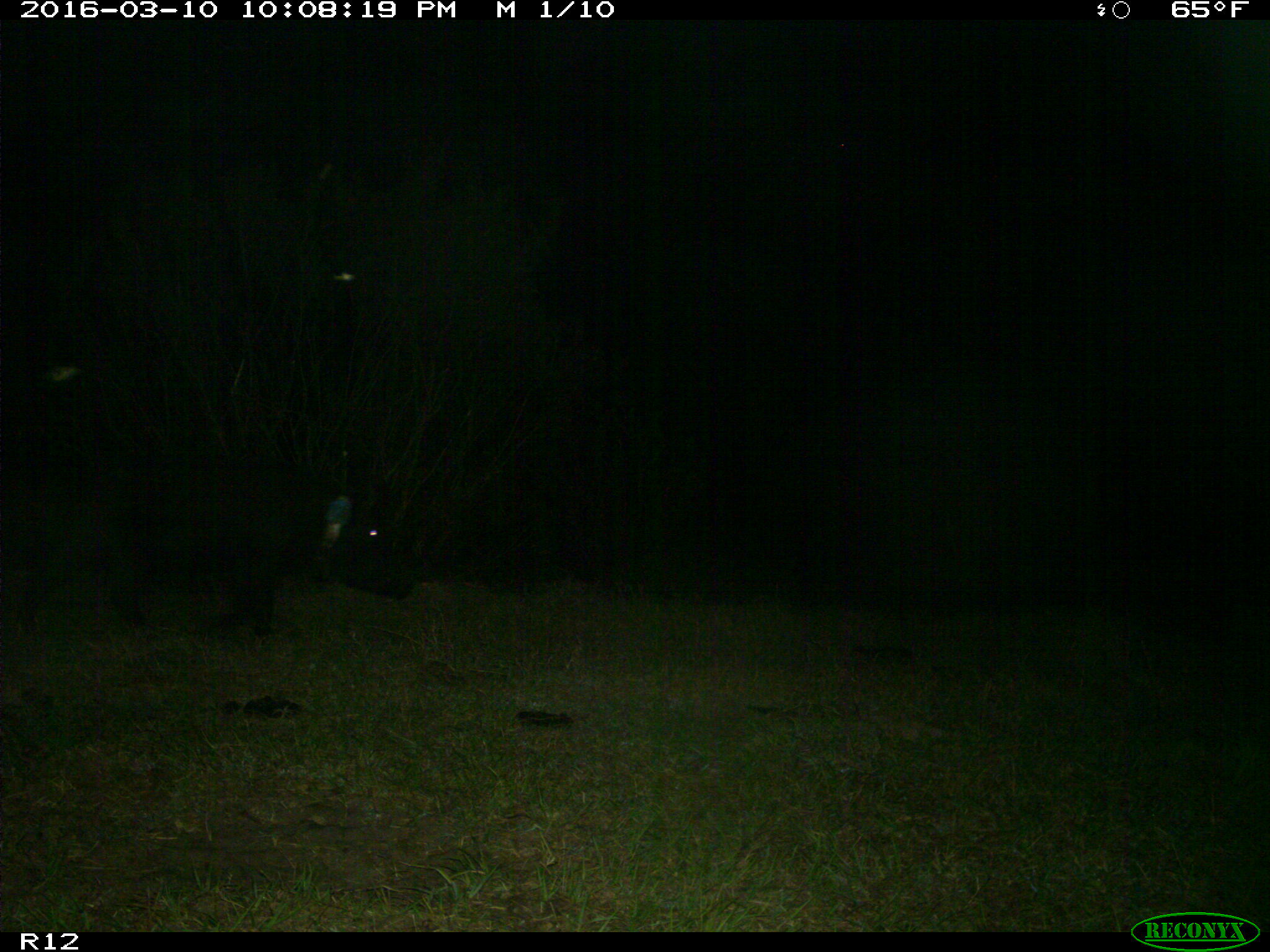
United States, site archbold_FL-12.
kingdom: Animalia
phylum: Chordata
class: Mammalia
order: Artiodactyla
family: Suidae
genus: Sus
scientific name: Sus scrofa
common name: wild boar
Sus scrofa (wild boar).